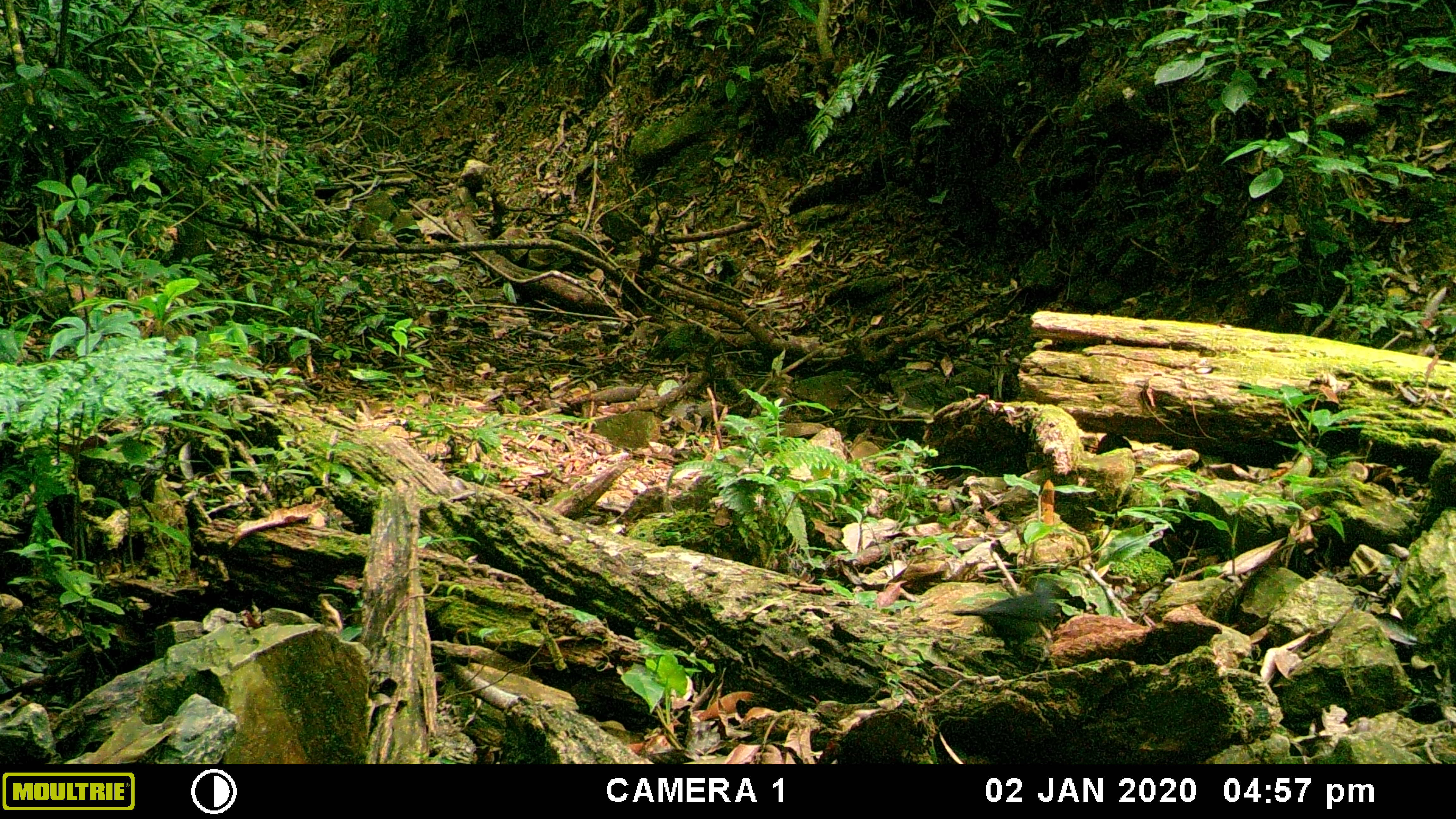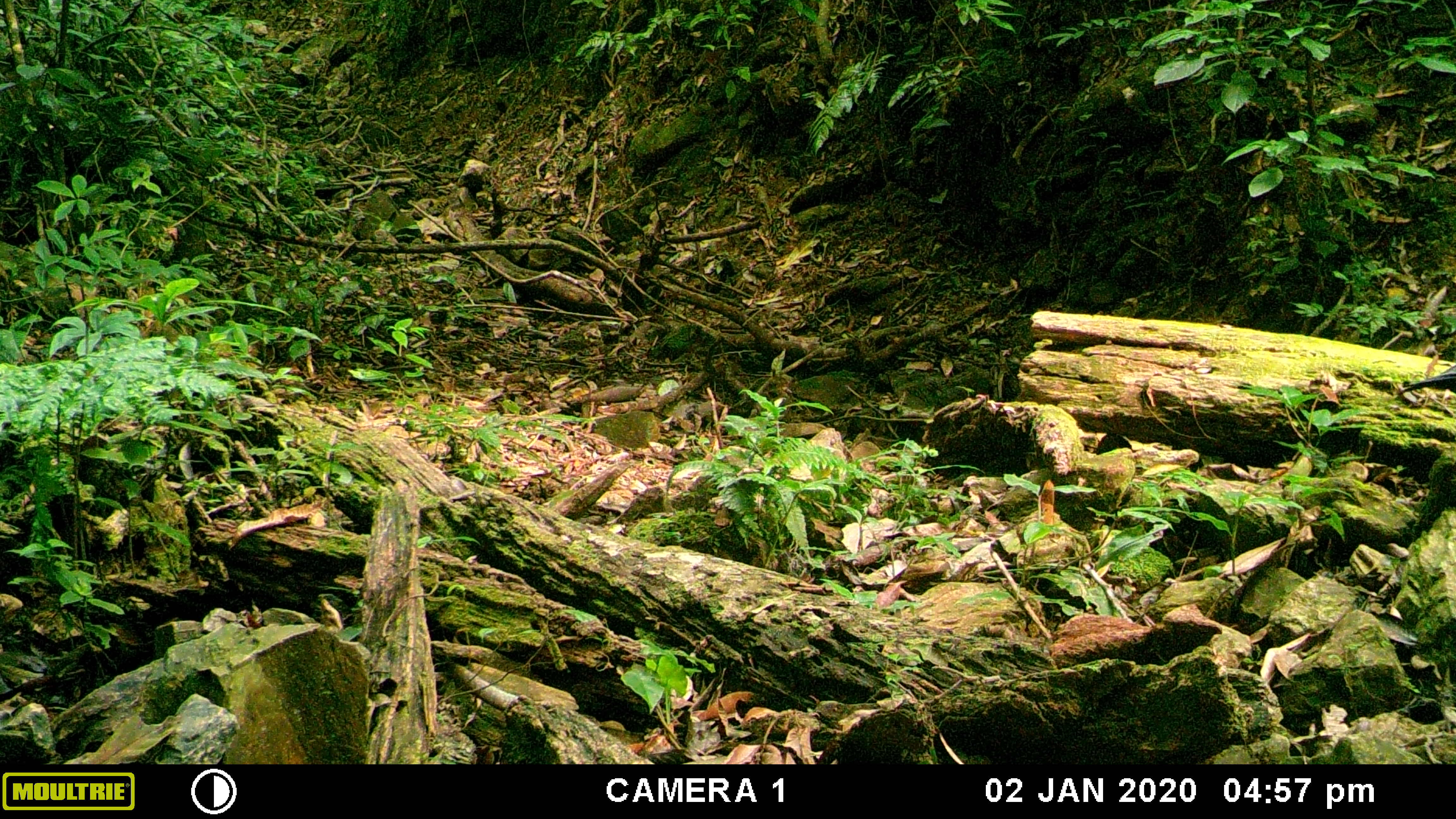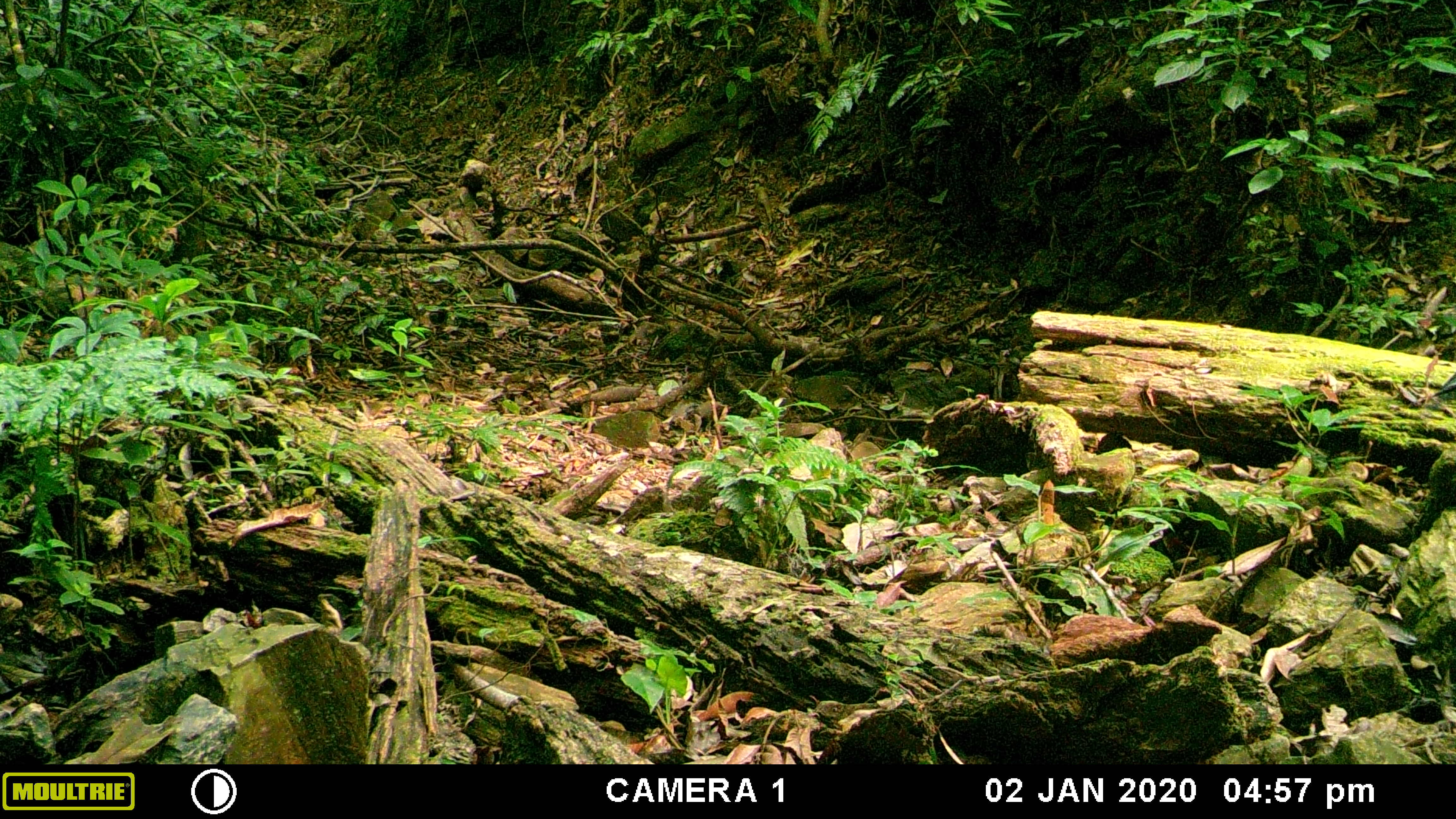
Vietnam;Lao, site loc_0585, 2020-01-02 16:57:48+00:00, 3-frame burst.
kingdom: Animalia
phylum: Chordata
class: Aves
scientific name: Aves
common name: bird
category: unidentified bird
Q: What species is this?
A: Unidentified bird (bird) (Aves).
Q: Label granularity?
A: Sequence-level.